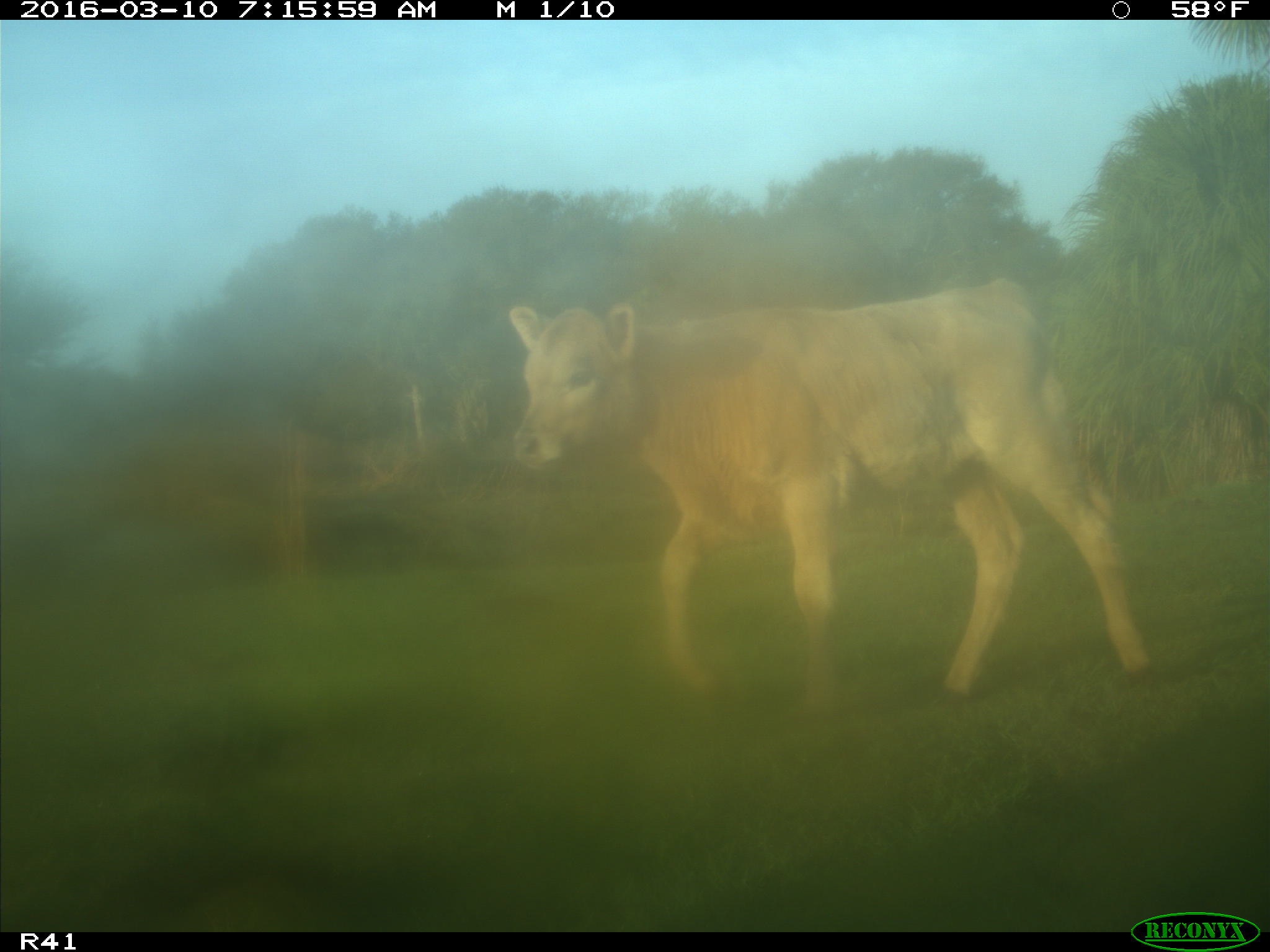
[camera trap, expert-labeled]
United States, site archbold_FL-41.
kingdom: Animalia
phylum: Chordata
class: Mammalia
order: Artiodactyla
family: Bovidae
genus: Bos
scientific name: Bos taurus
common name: domestic cow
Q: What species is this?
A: Bos taurus (domestic cow).